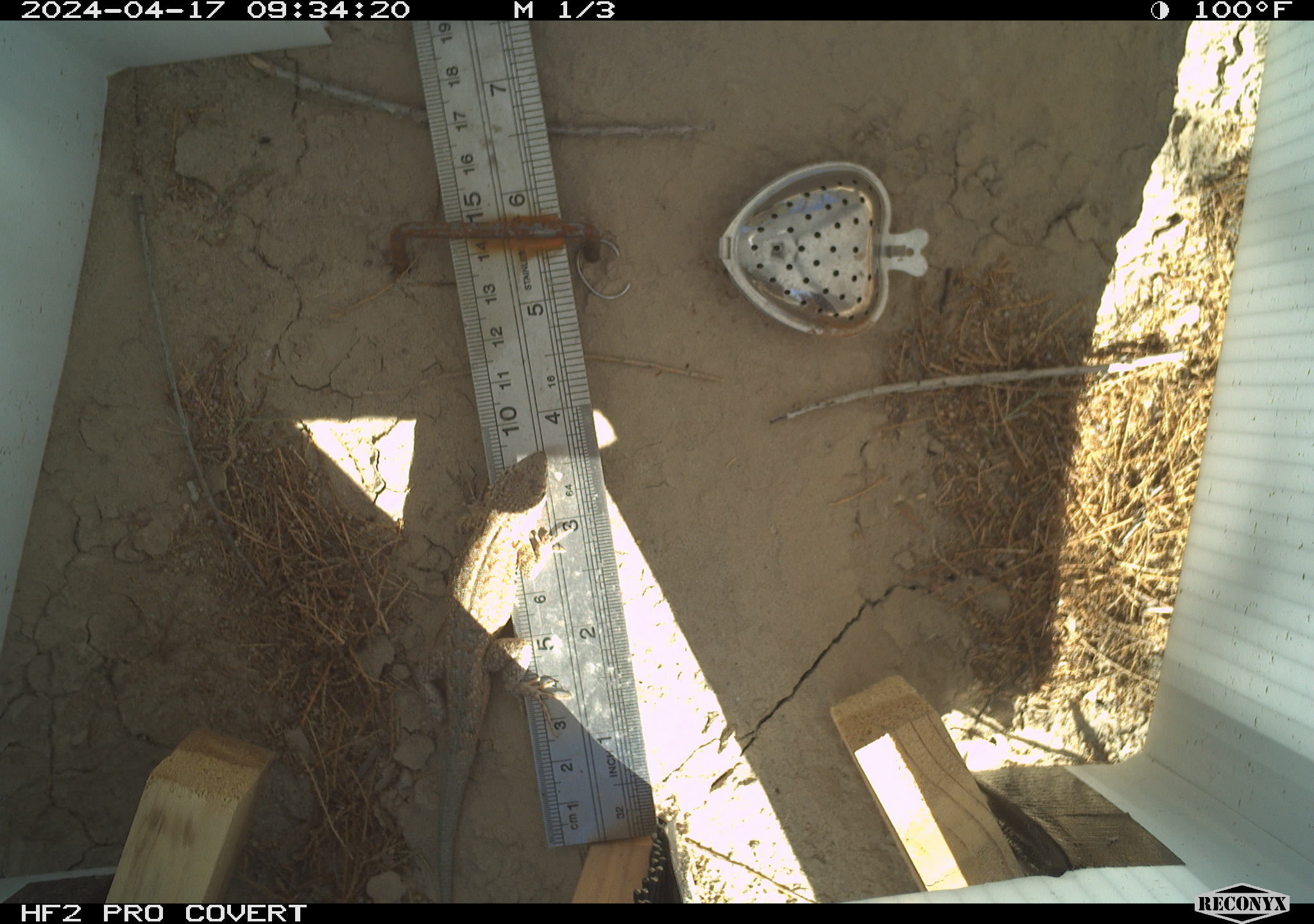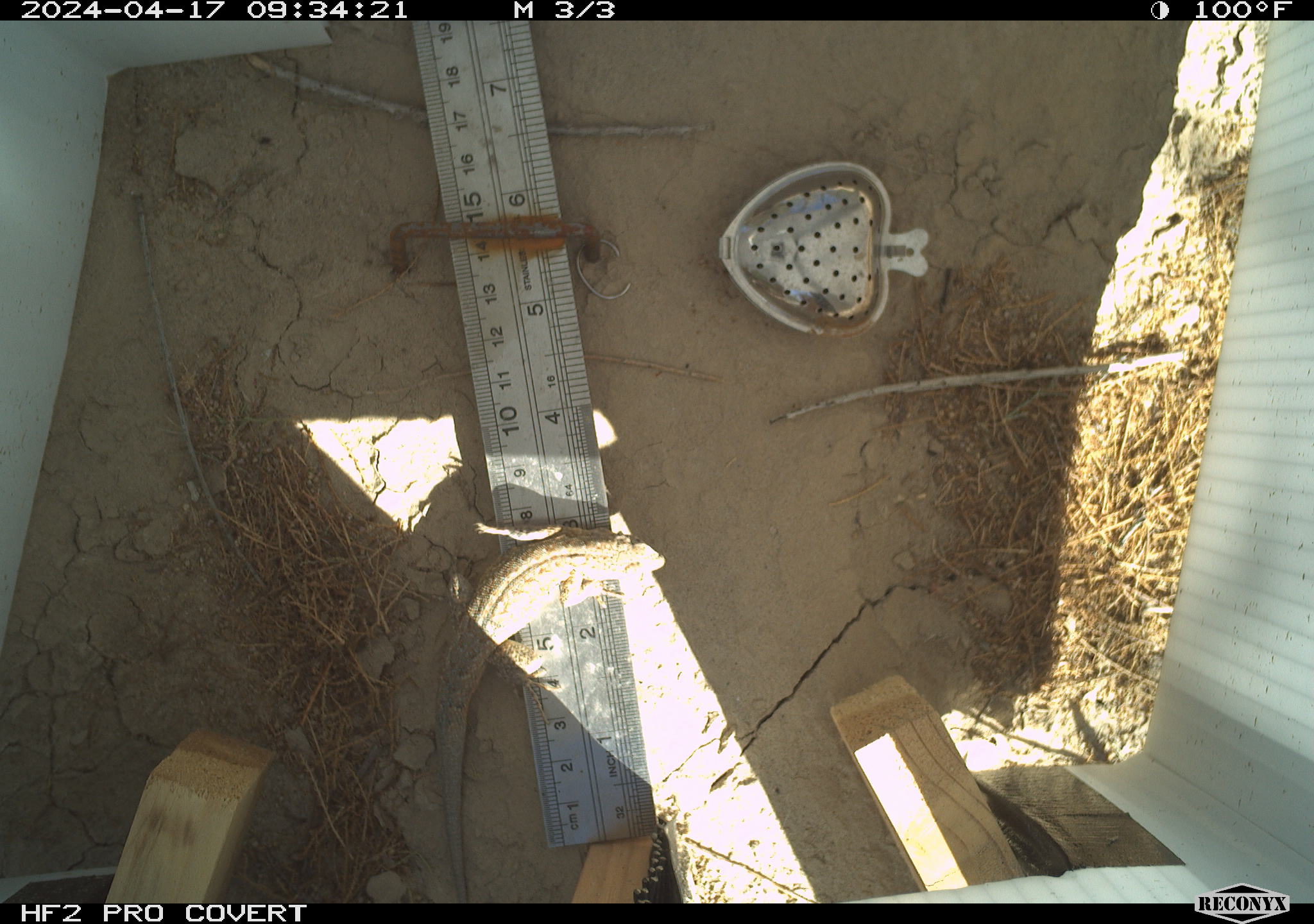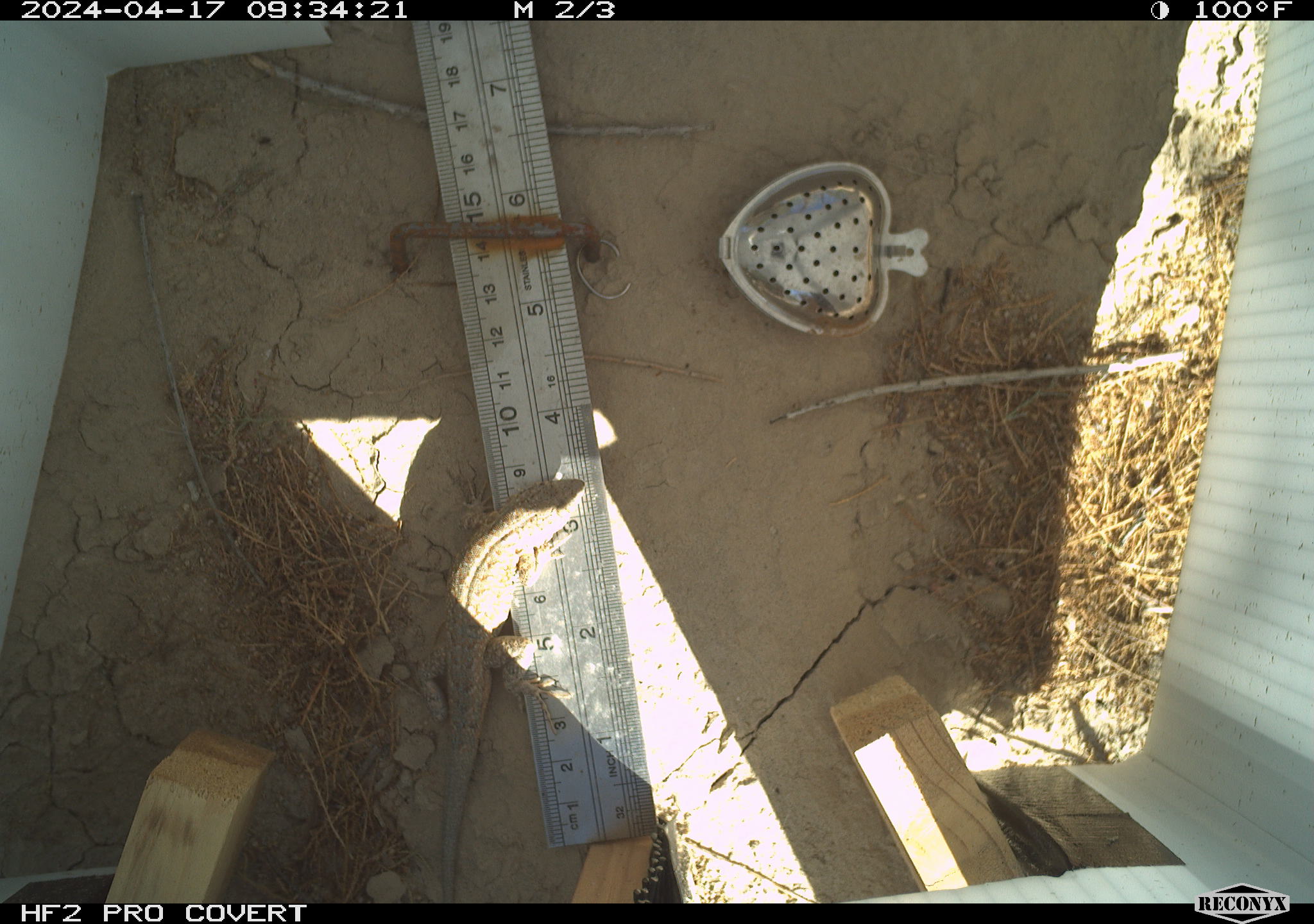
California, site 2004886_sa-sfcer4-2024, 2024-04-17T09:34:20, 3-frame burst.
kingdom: Animalia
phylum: Chordata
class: Reptilia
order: Squamata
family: Phrynosomatidae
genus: Uta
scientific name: Uta stansburiana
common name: common side-blotched lizard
Common side-blotched lizard (Uta stansburiana).